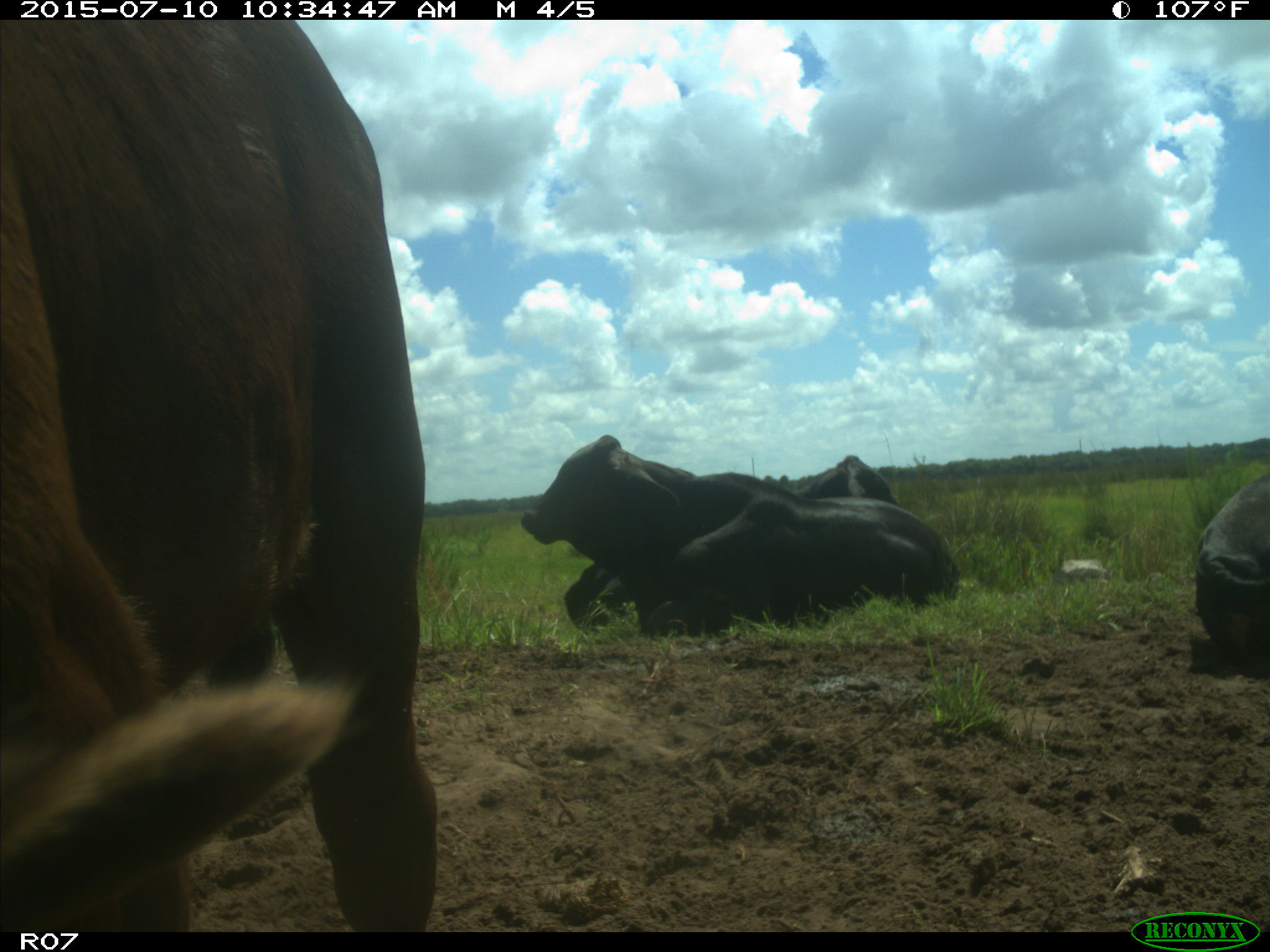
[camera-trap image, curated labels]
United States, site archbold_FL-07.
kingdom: Animalia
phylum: Chordata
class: Mammalia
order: Artiodactyla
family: Bovidae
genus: Bos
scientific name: Bos taurus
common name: domestic cow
Bos taurus (domestic cow).